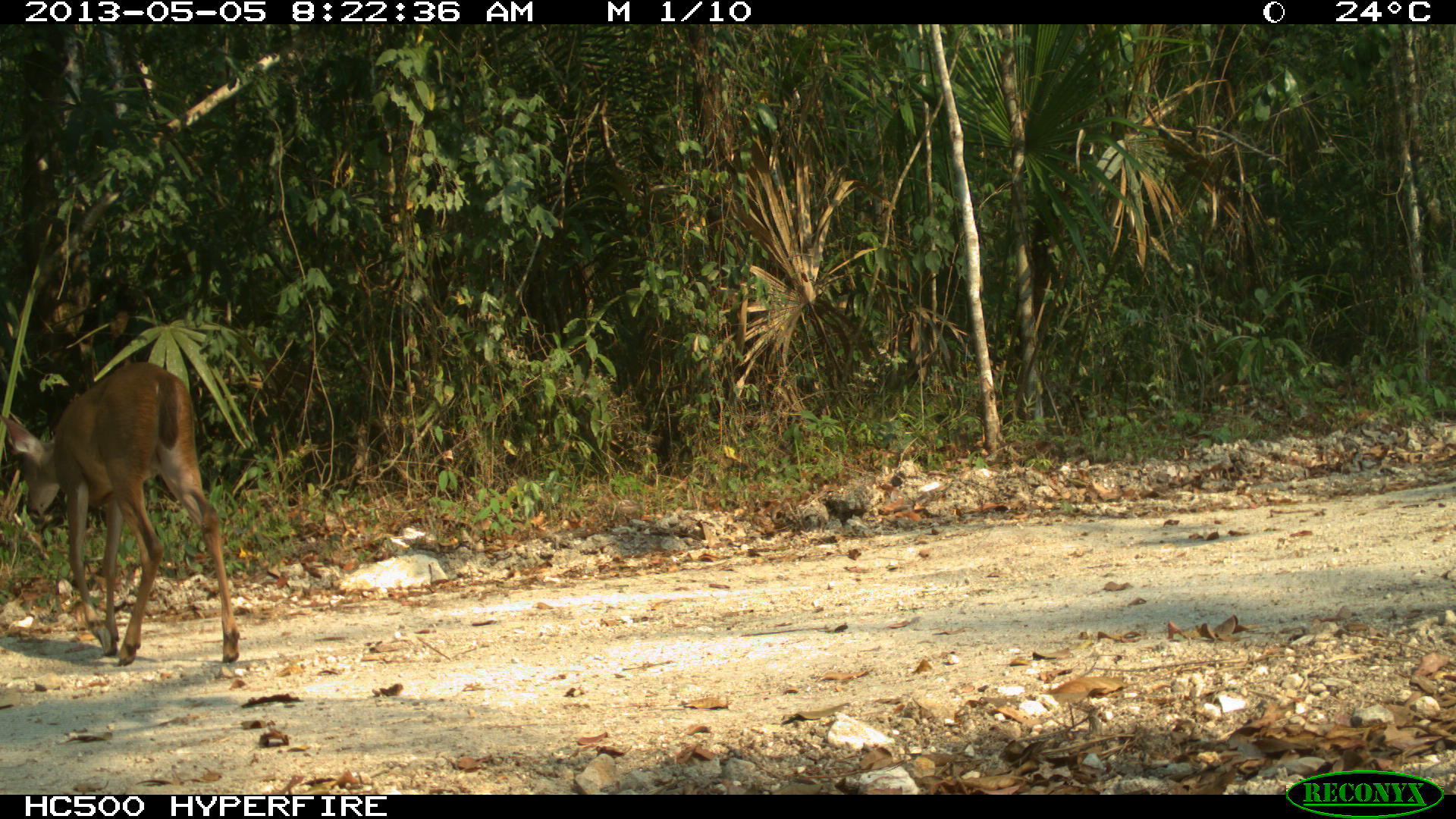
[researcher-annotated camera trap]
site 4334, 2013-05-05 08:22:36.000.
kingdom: Animalia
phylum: Chordata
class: Mammalia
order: Artiodactyla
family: Cervidae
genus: Odocoileus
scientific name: Odocoileus virginianus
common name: white-tailed deer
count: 1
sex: female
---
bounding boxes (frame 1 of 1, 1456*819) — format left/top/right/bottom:
odocoileus virginianus: 6/360/240/665